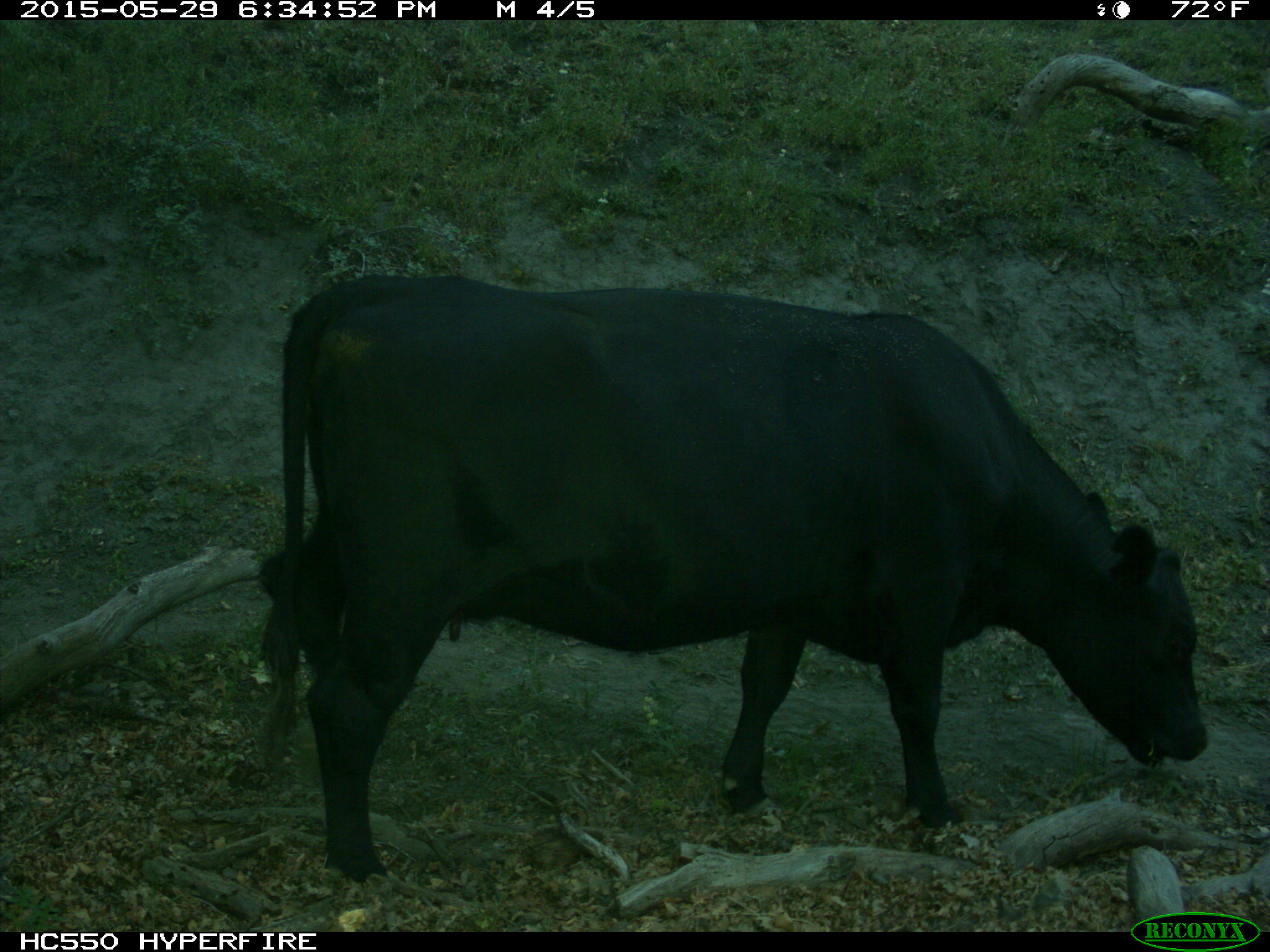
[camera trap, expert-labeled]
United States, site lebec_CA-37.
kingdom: Animalia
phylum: Chordata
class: Mammalia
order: Artiodactyla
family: Bovidae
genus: Bos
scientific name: Bos taurus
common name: domestic cow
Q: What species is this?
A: Bos taurus (domestic cow).